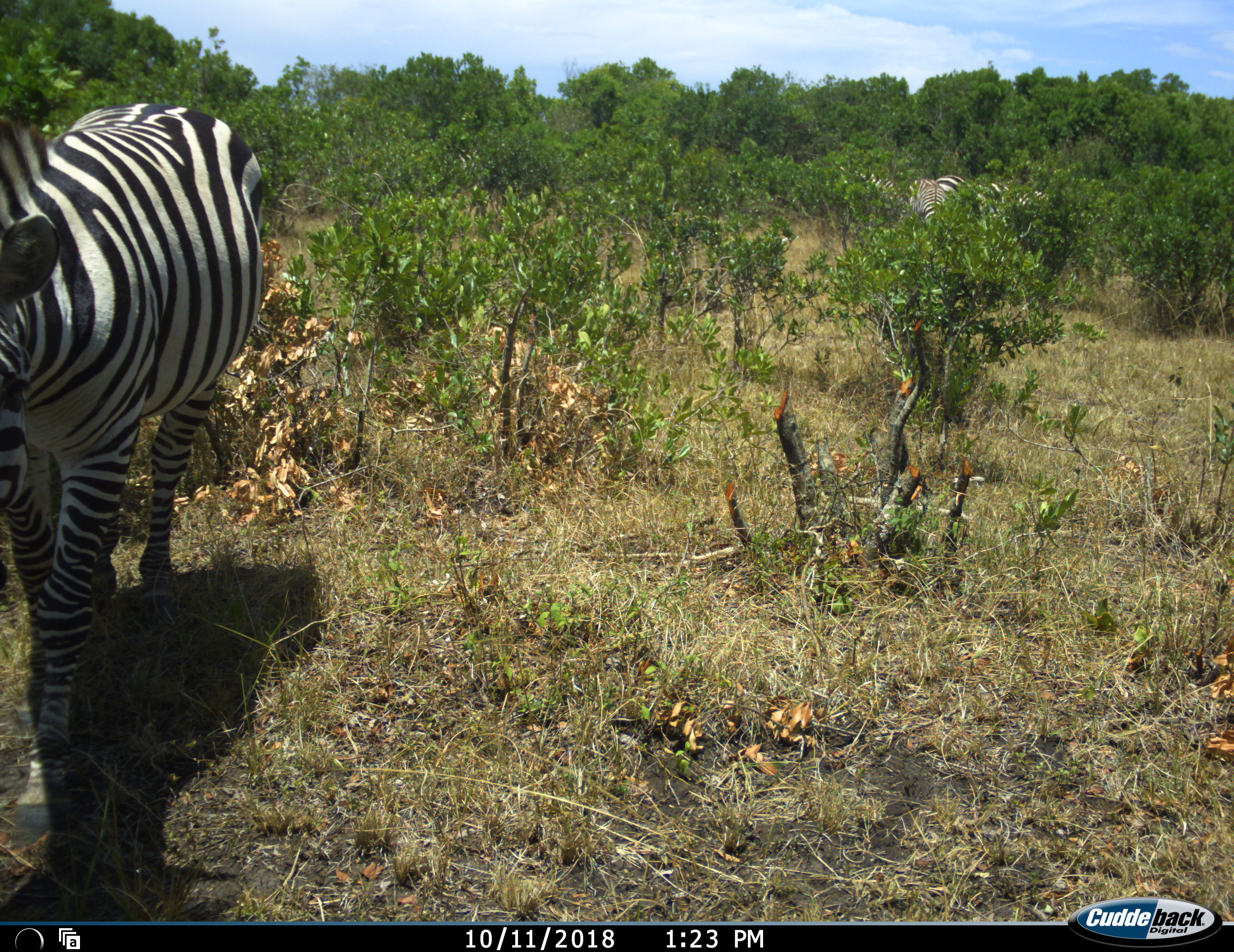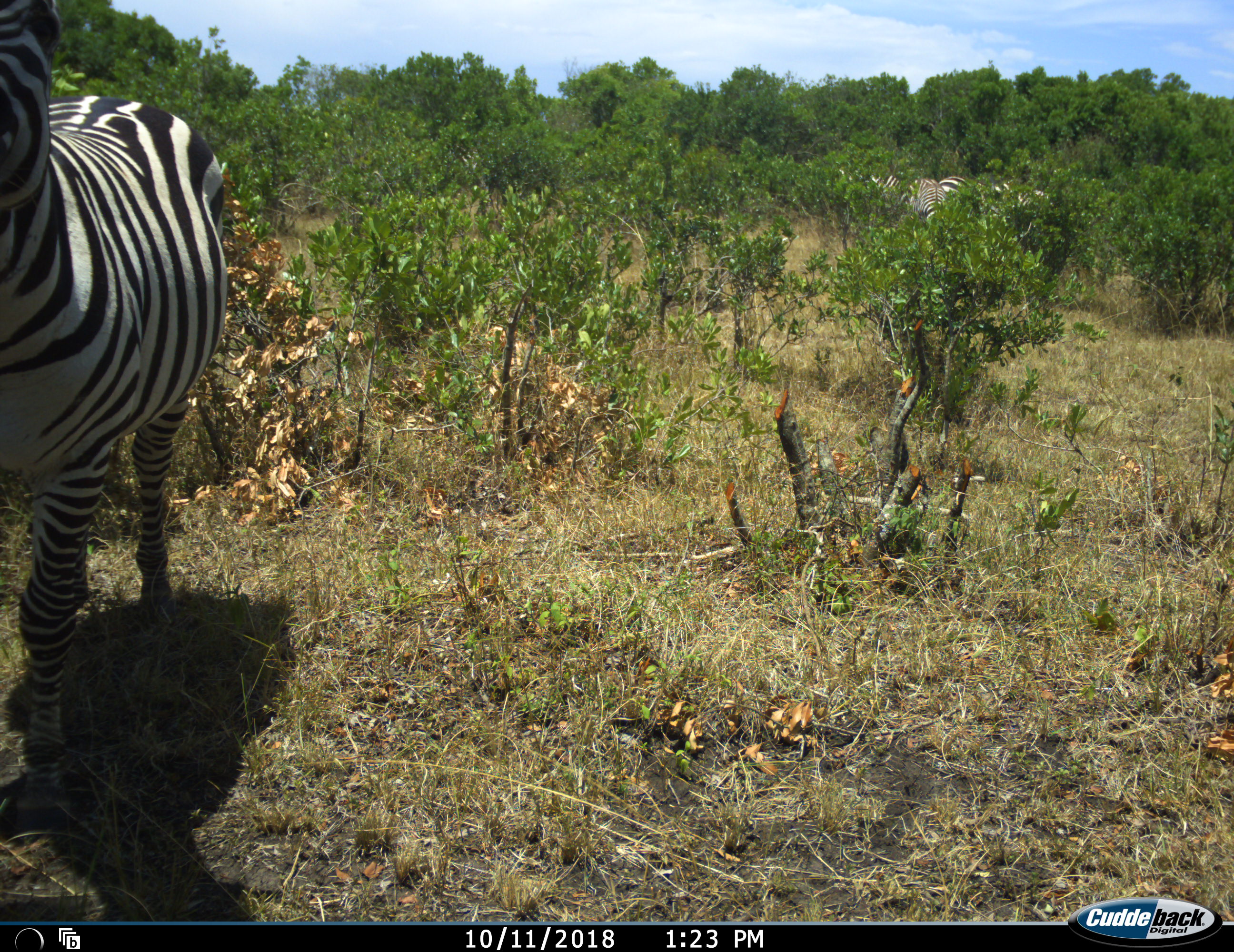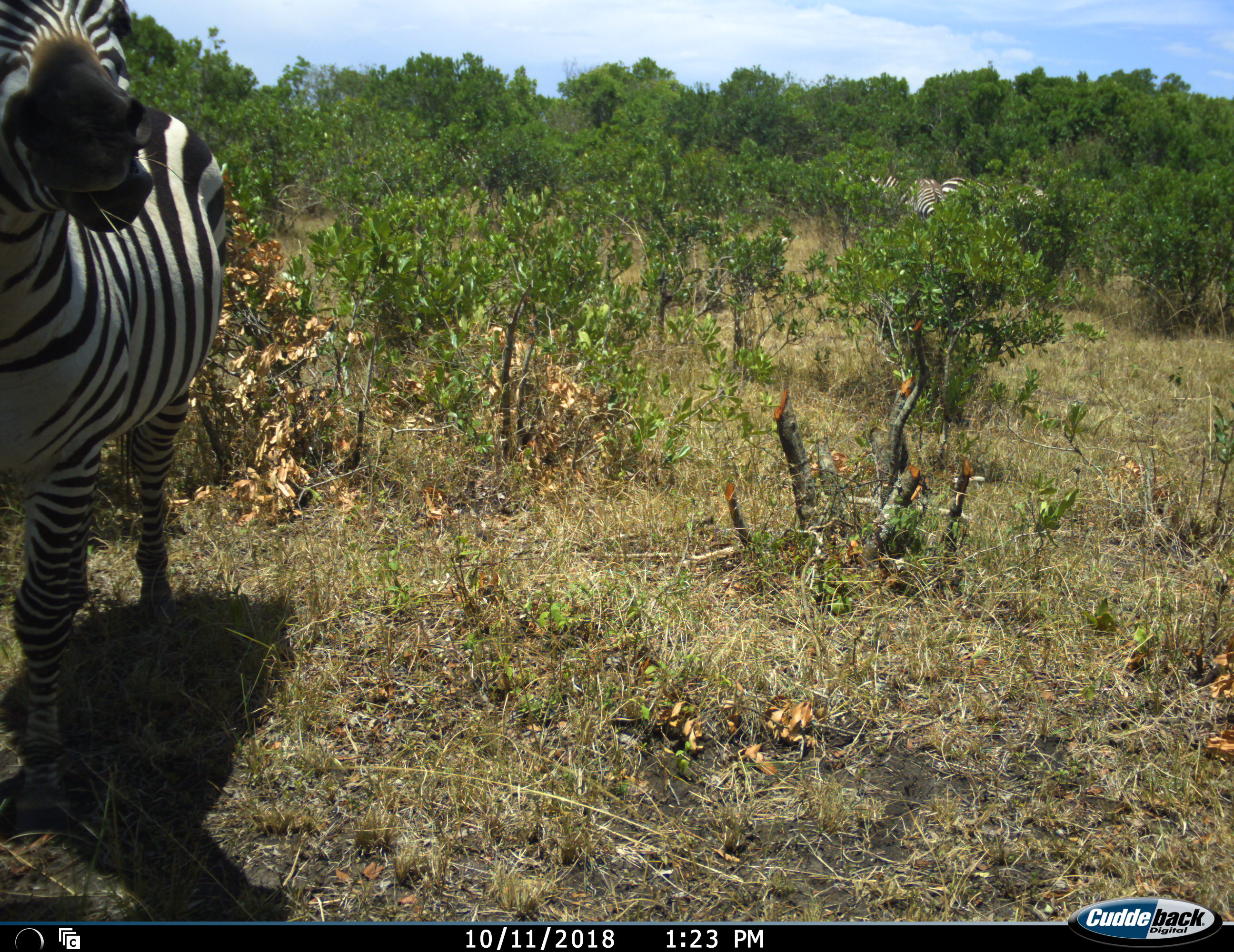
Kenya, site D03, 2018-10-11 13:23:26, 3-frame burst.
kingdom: Animalia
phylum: Chordata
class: Mammalia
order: Perissodactyla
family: Equidae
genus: Equus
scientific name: Equus quagga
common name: plains zebra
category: zebra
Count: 3.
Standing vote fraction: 80%.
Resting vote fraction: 0%.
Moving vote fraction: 20%.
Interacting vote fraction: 0%.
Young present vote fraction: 0%.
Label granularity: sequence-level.